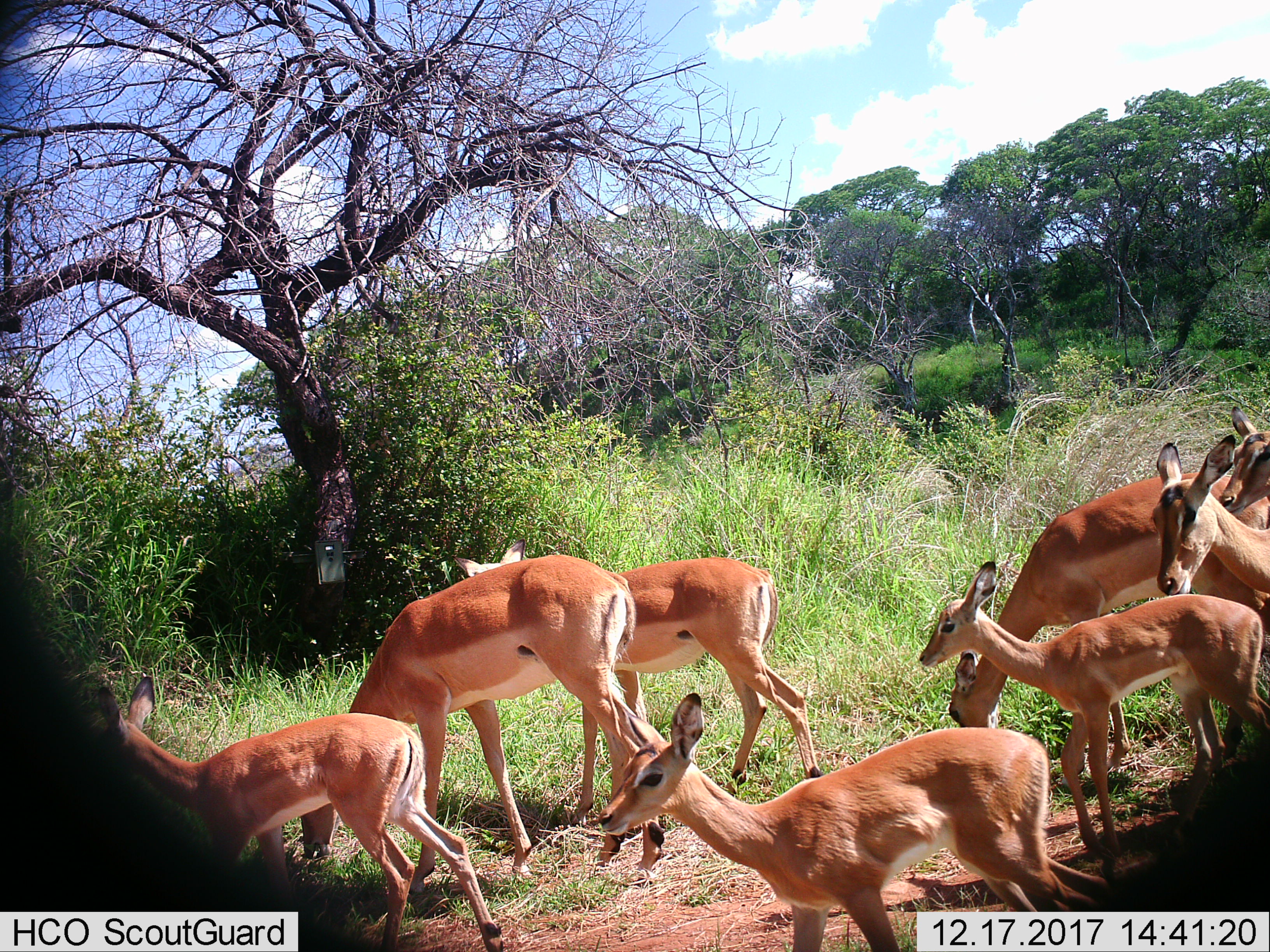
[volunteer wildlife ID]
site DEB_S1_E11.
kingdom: Animalia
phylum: Chordata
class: Mammalia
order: Artiodactyla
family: Bovidae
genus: Aepyceros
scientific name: Aepyceros melampus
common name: impala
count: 8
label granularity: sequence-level